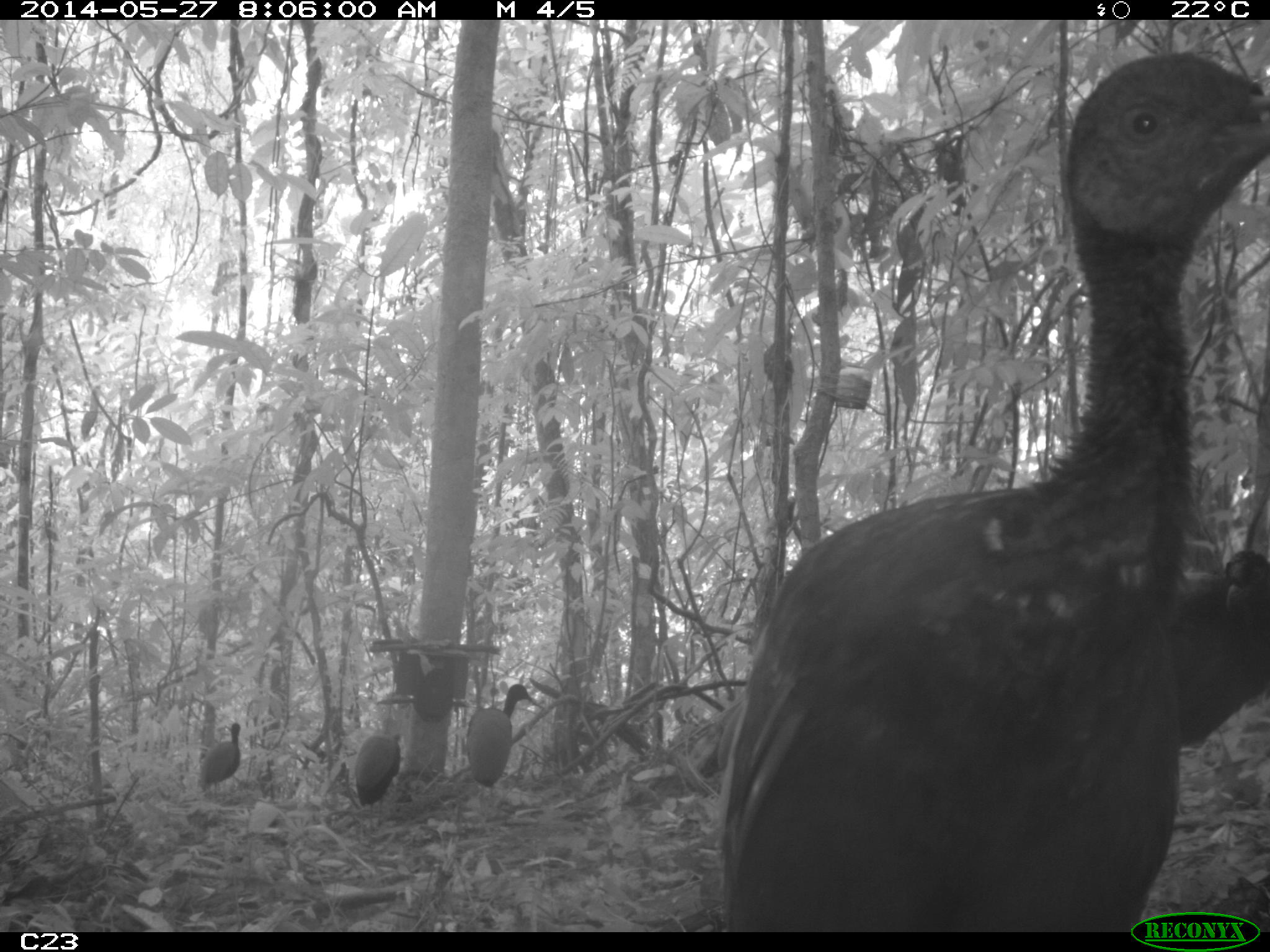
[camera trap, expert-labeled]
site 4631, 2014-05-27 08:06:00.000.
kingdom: Animalia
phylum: Chordata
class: Aves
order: Gruiformes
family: Psophiidae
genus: Psophia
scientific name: Psophia crepitans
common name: gray-winged trumpeter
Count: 6.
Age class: adult.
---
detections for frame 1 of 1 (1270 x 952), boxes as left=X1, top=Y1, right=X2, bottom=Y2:
psophia crepitans: left=700, top=50, right=1270, bottom=932; left=1139, top=549, right=1270, bottom=747; left=464, top=683, right=539, bottom=788; left=354, top=732, right=402, bottom=813; left=198, top=722, right=242, bottom=796